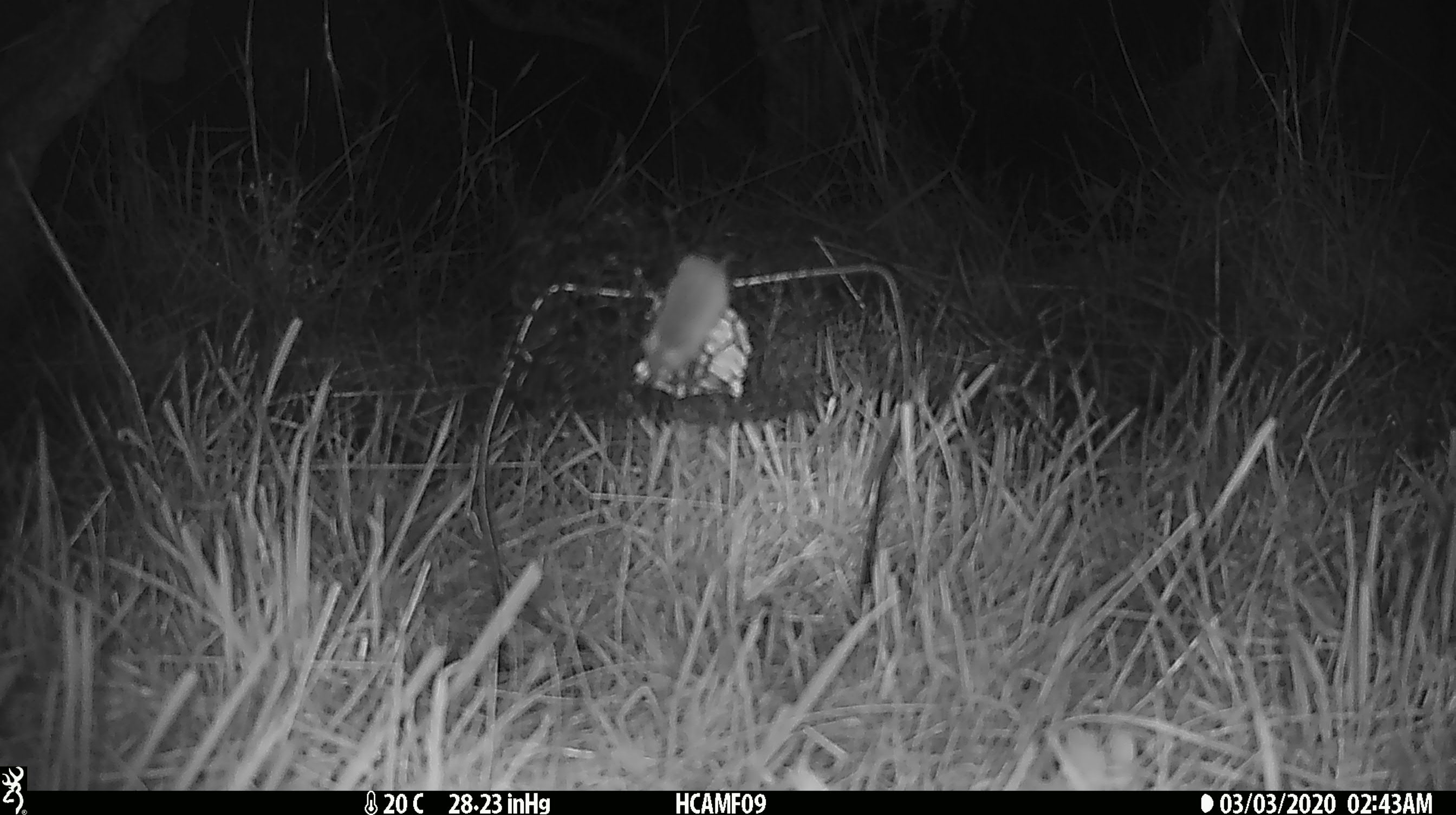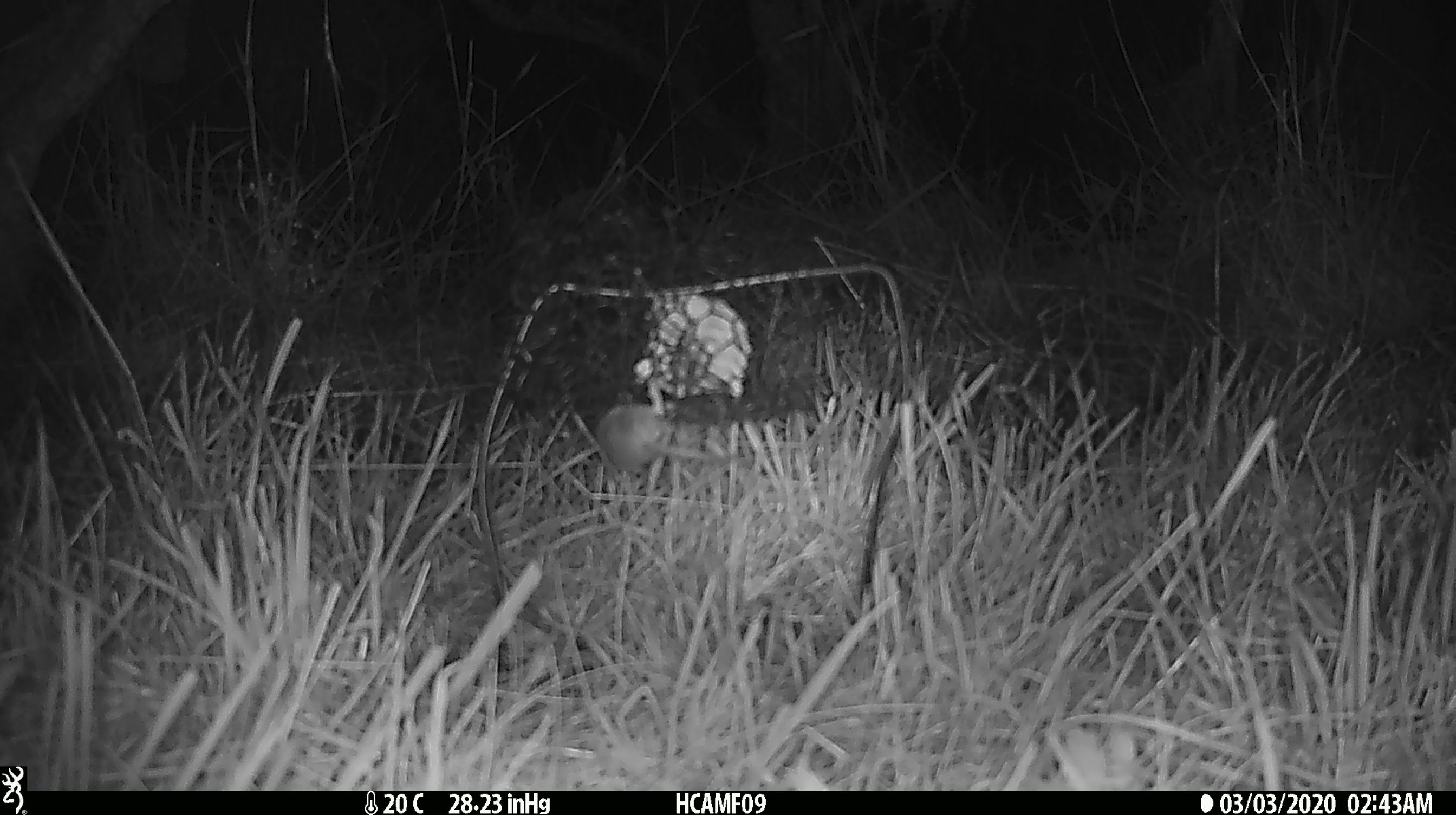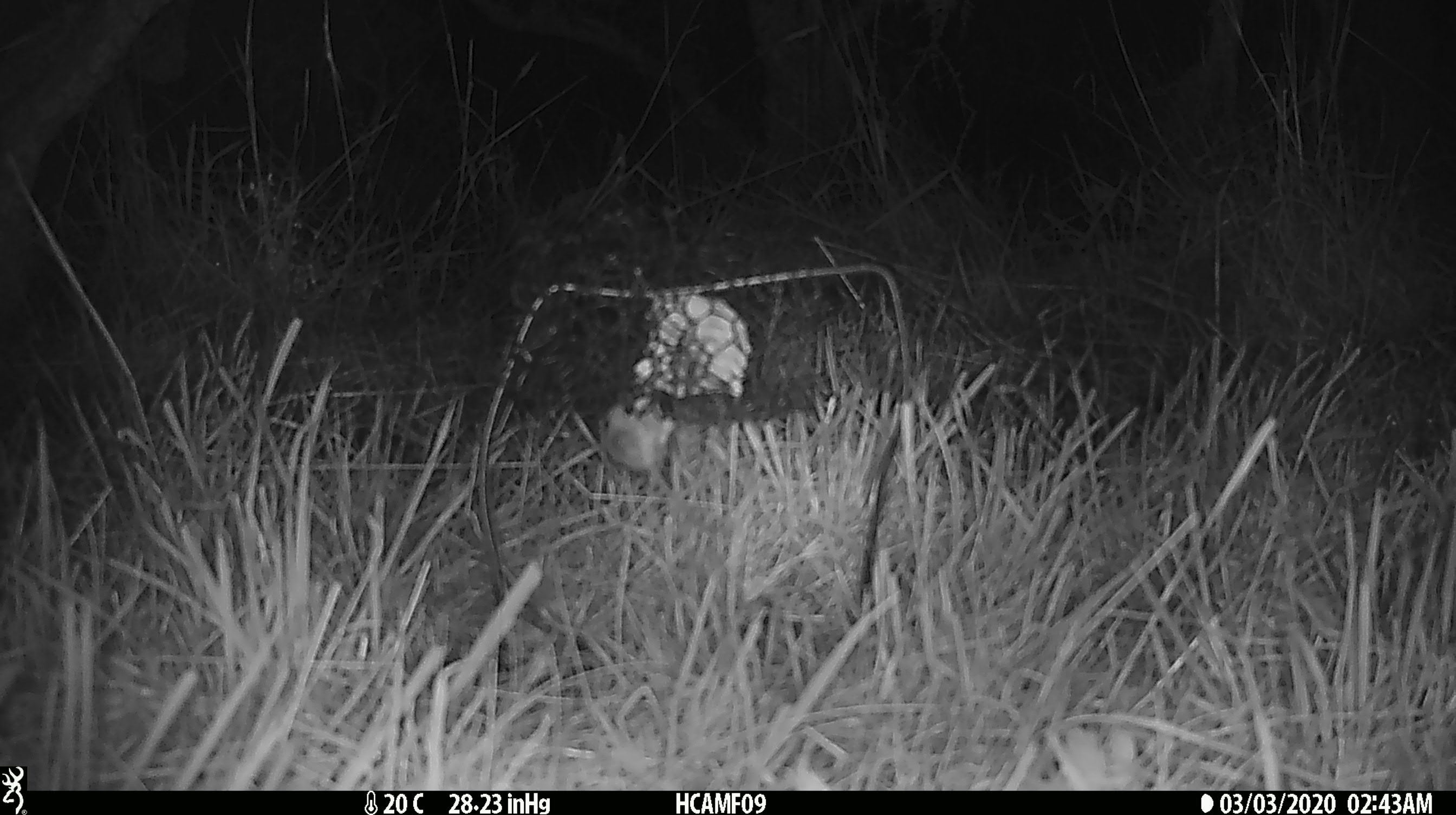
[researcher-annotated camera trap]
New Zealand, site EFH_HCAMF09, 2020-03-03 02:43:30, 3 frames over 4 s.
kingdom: Animalia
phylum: Chordata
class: Mammalia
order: Rodentia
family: Muridae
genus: Mus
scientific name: Mus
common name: mouse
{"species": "mouse (Mus)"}